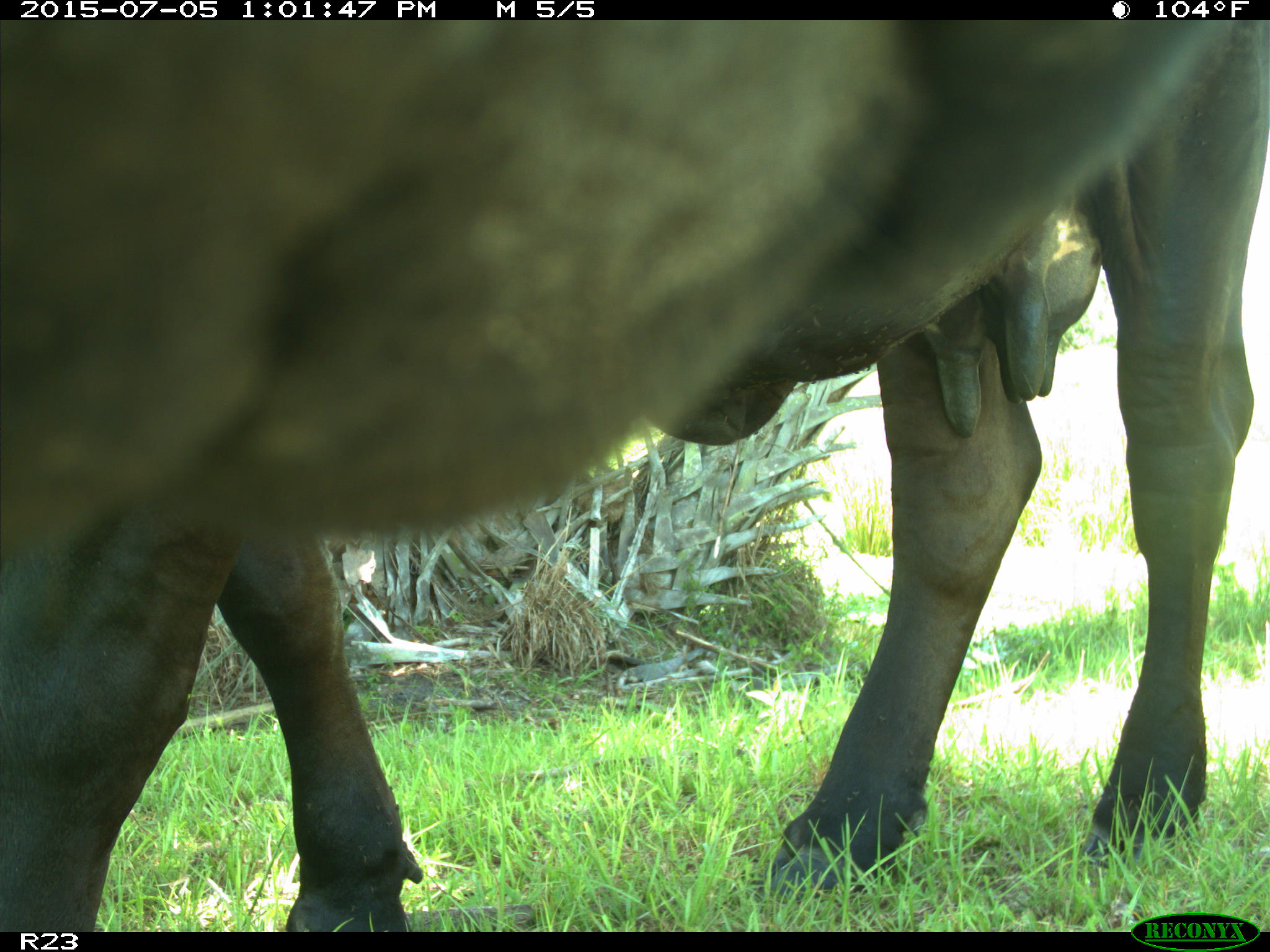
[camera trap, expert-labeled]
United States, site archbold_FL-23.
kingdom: Animalia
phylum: Chordata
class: Mammalia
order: Artiodactyla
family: Bovidae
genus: Bos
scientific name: Bos taurus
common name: domestic cow